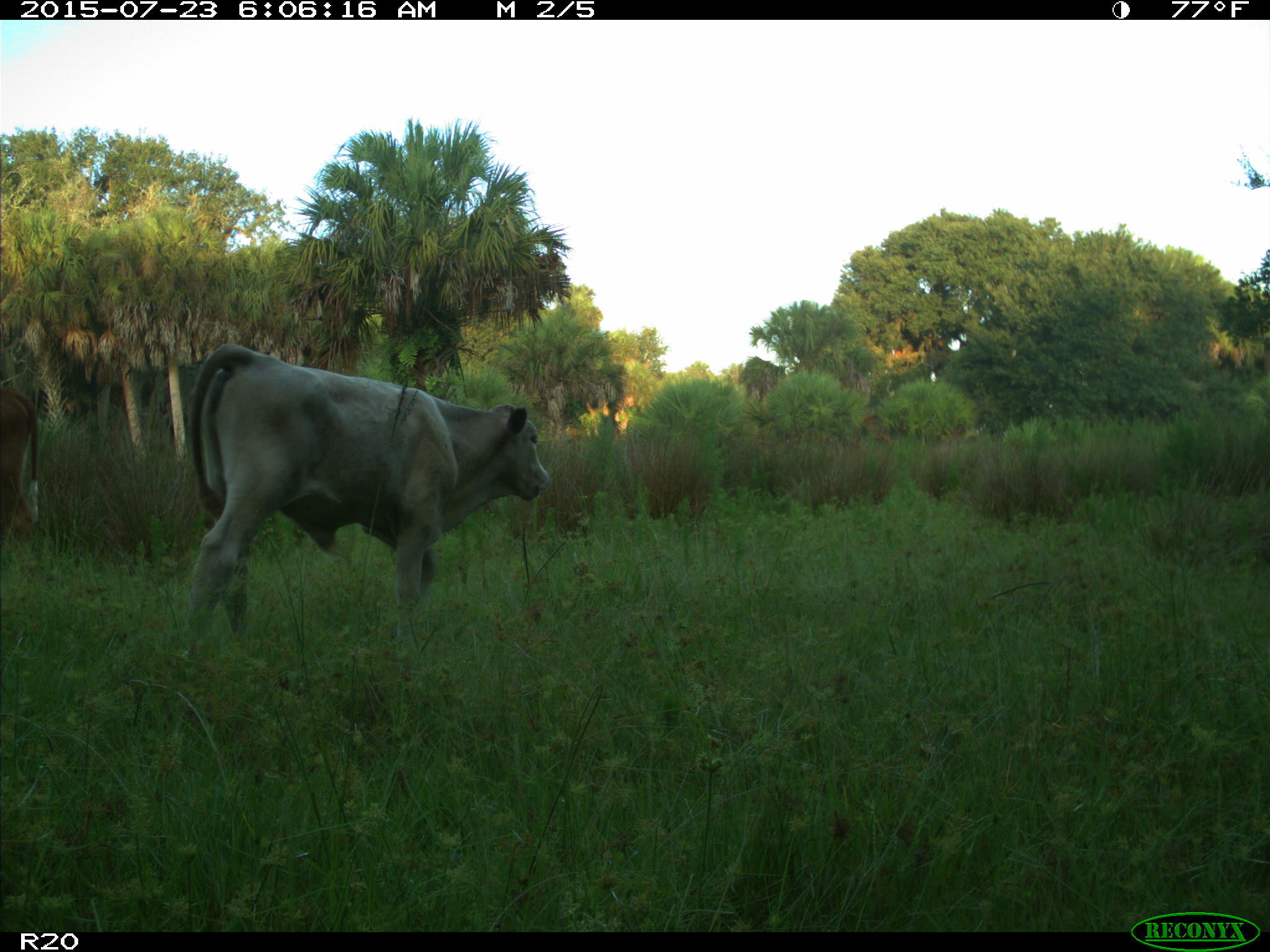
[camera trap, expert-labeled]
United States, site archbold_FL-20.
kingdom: Animalia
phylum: Chordata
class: Mammalia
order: Artiodactyla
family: Bovidae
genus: Bos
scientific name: Bos taurus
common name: domestic cow